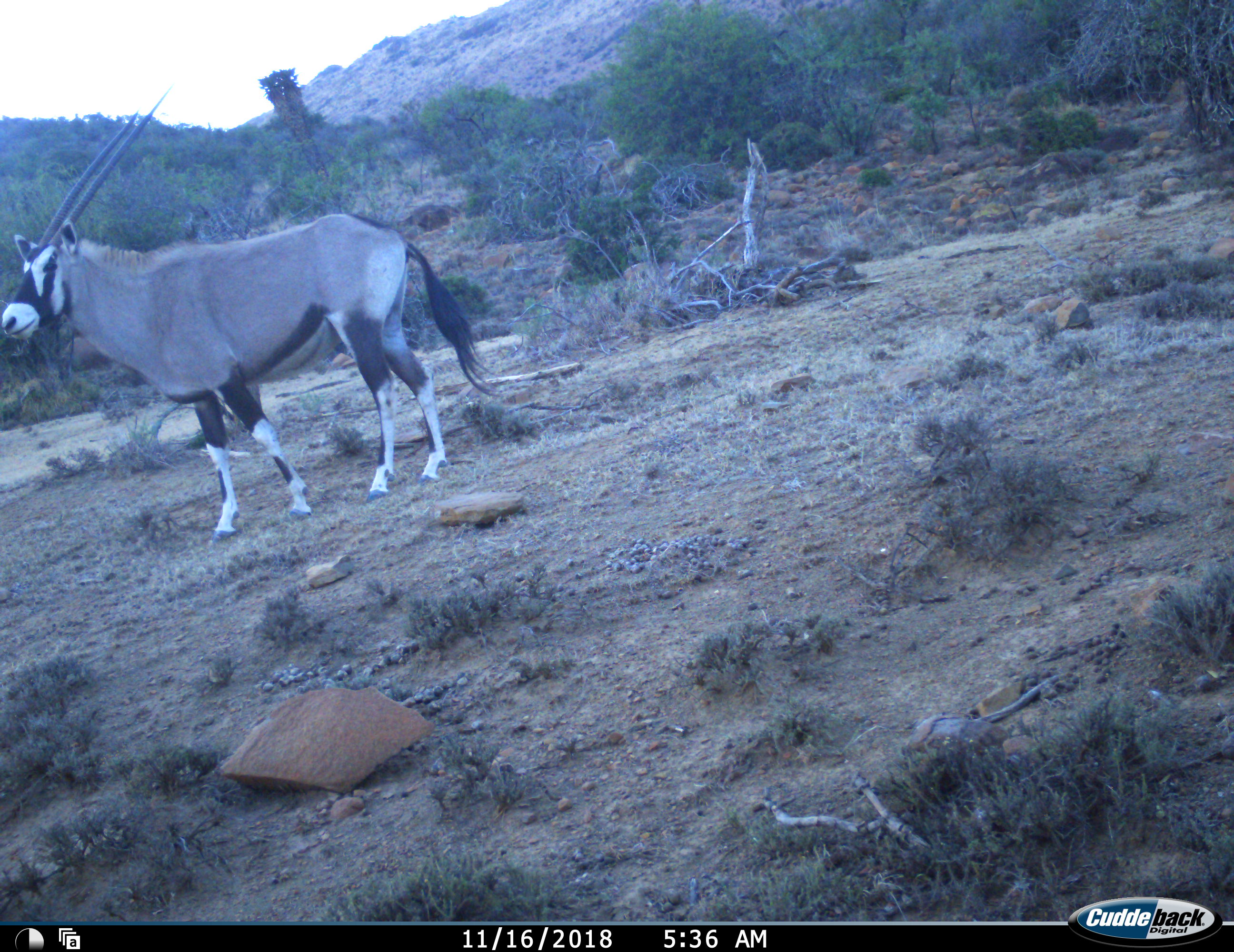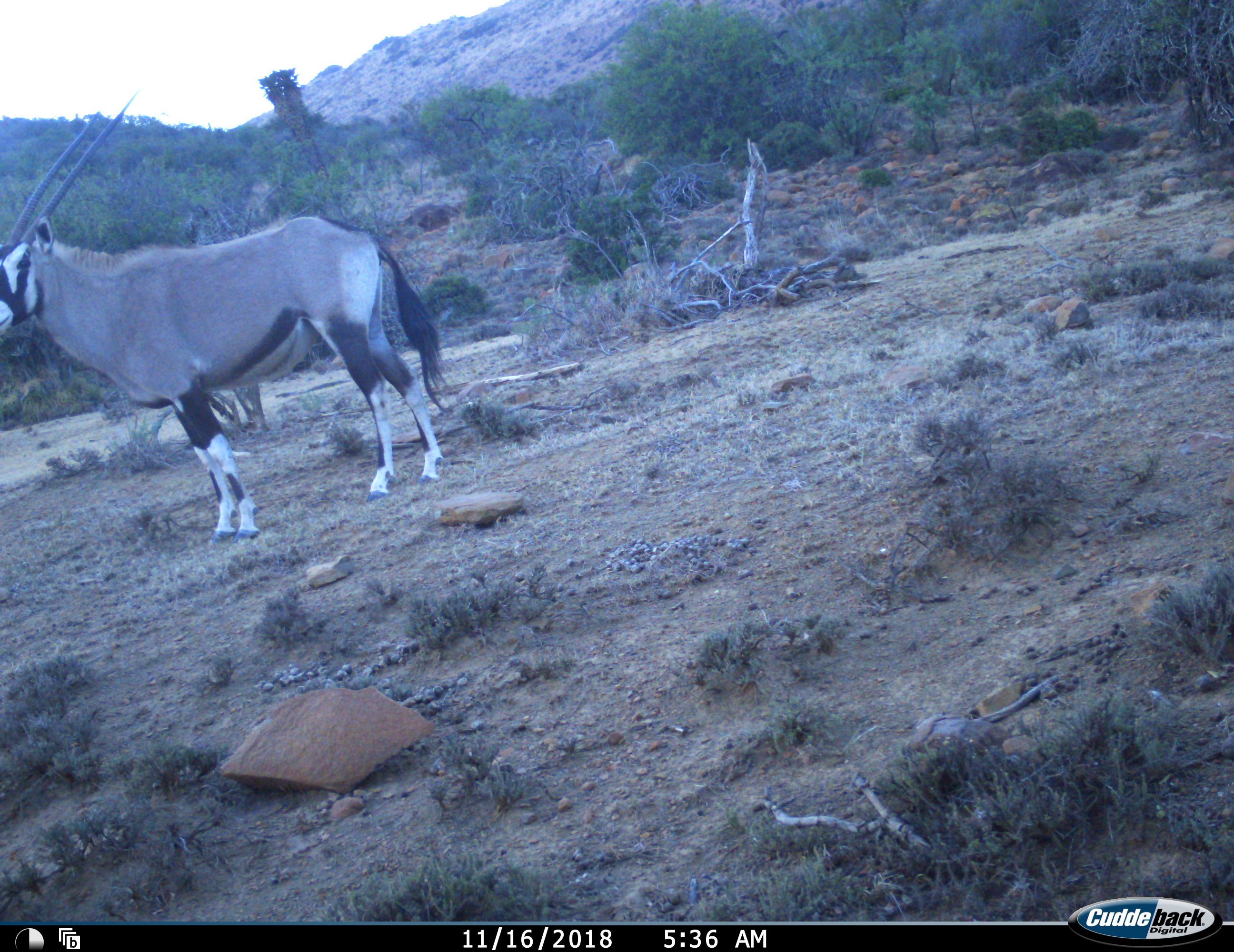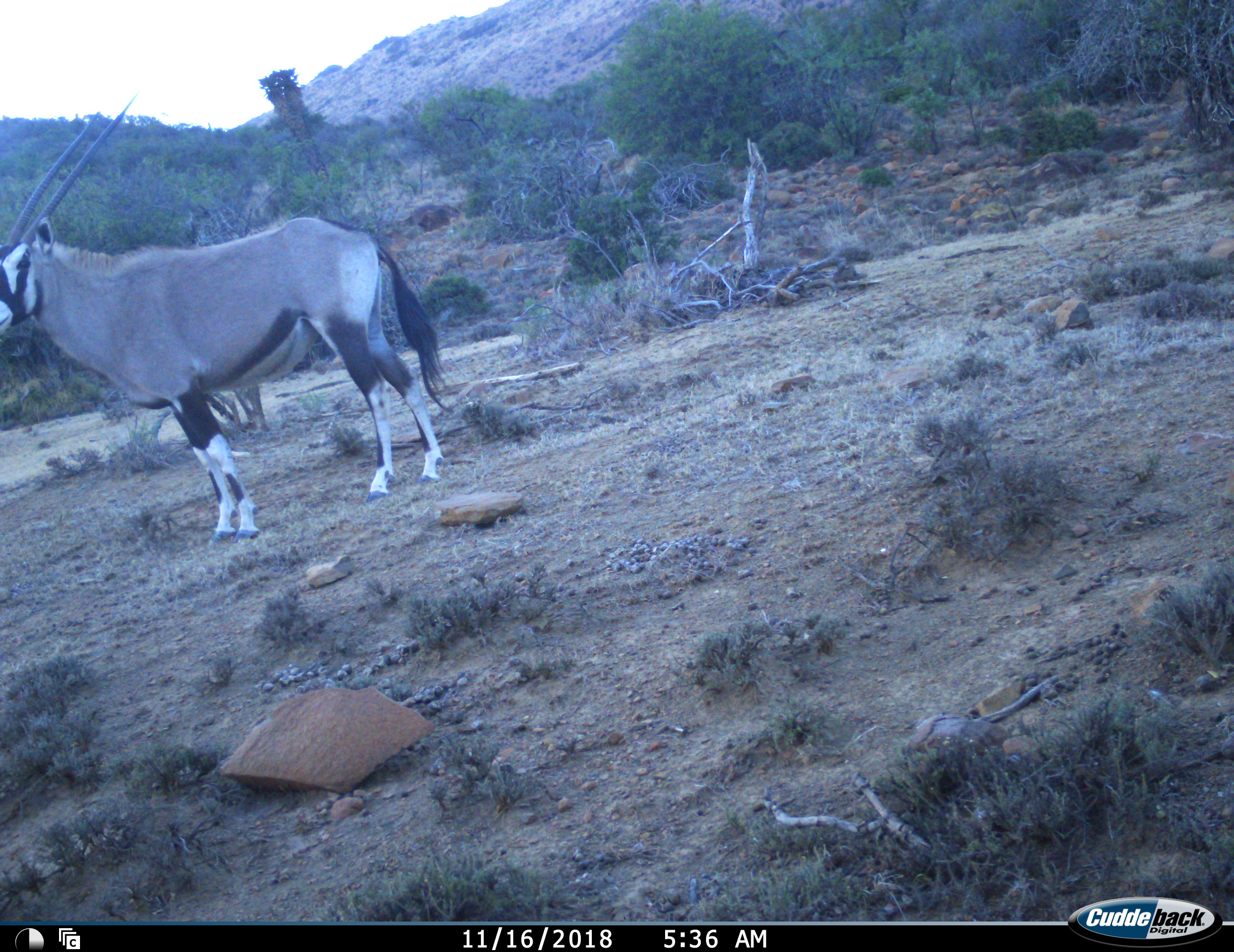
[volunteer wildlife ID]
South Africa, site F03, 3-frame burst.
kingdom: Animalia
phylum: Chordata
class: Mammalia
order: Artiodactyla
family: Bovidae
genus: Oryx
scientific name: Oryx gazella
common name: gemsbok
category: gemsbokoryx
Gemsbokoryx (gemsbok) (Oryx gazella), count 1. Behavior (volunteer vote fractions): standing 82%, resting 0%, moving 27%, interacting 0%. Young present (vote fraction): 0%. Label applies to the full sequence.